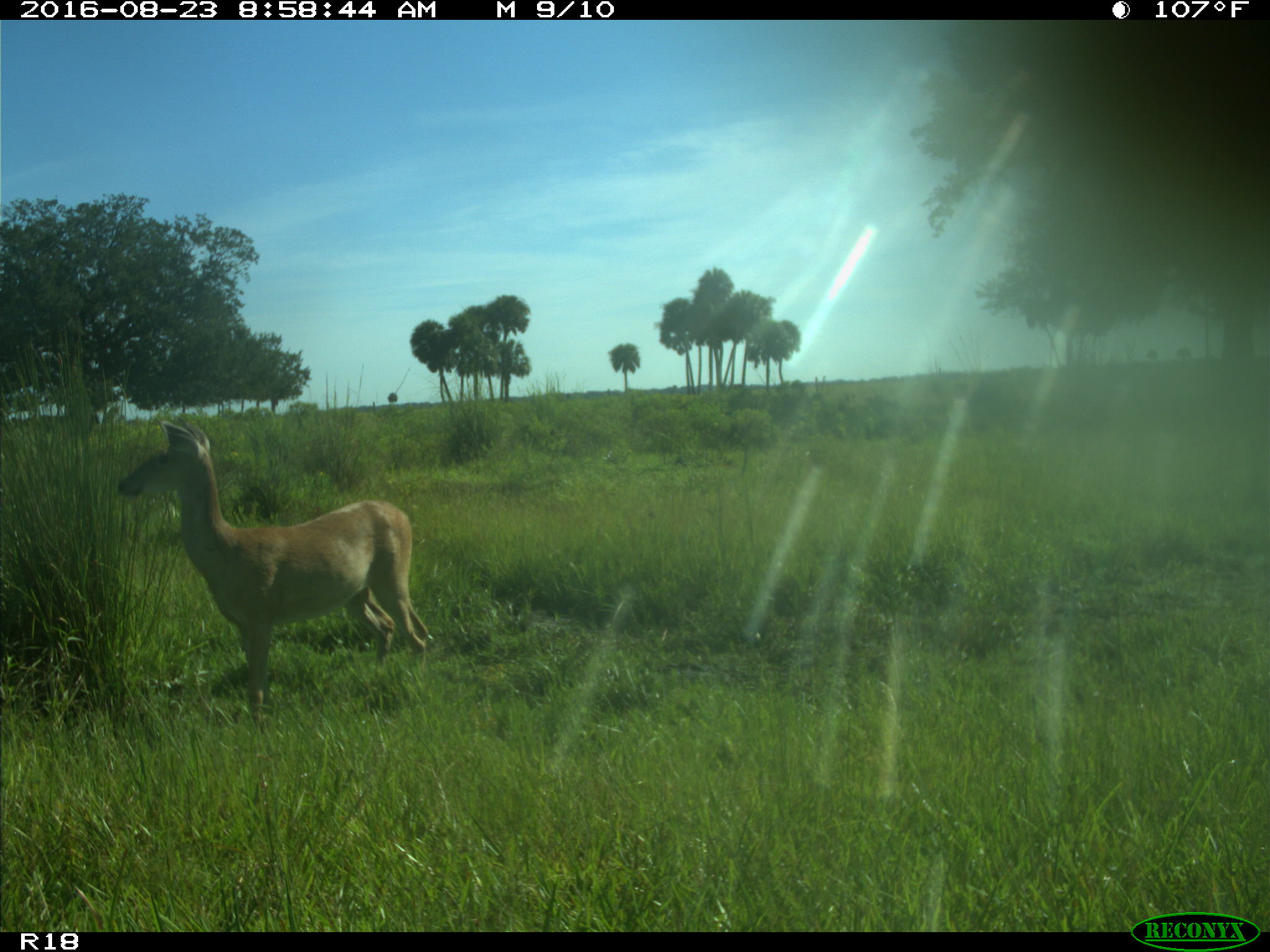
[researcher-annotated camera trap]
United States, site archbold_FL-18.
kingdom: Animalia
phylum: Chordata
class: Mammalia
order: Artiodactyla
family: Cervidae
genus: Odocoileus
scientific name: Odocoileus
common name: deer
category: unidentified deer